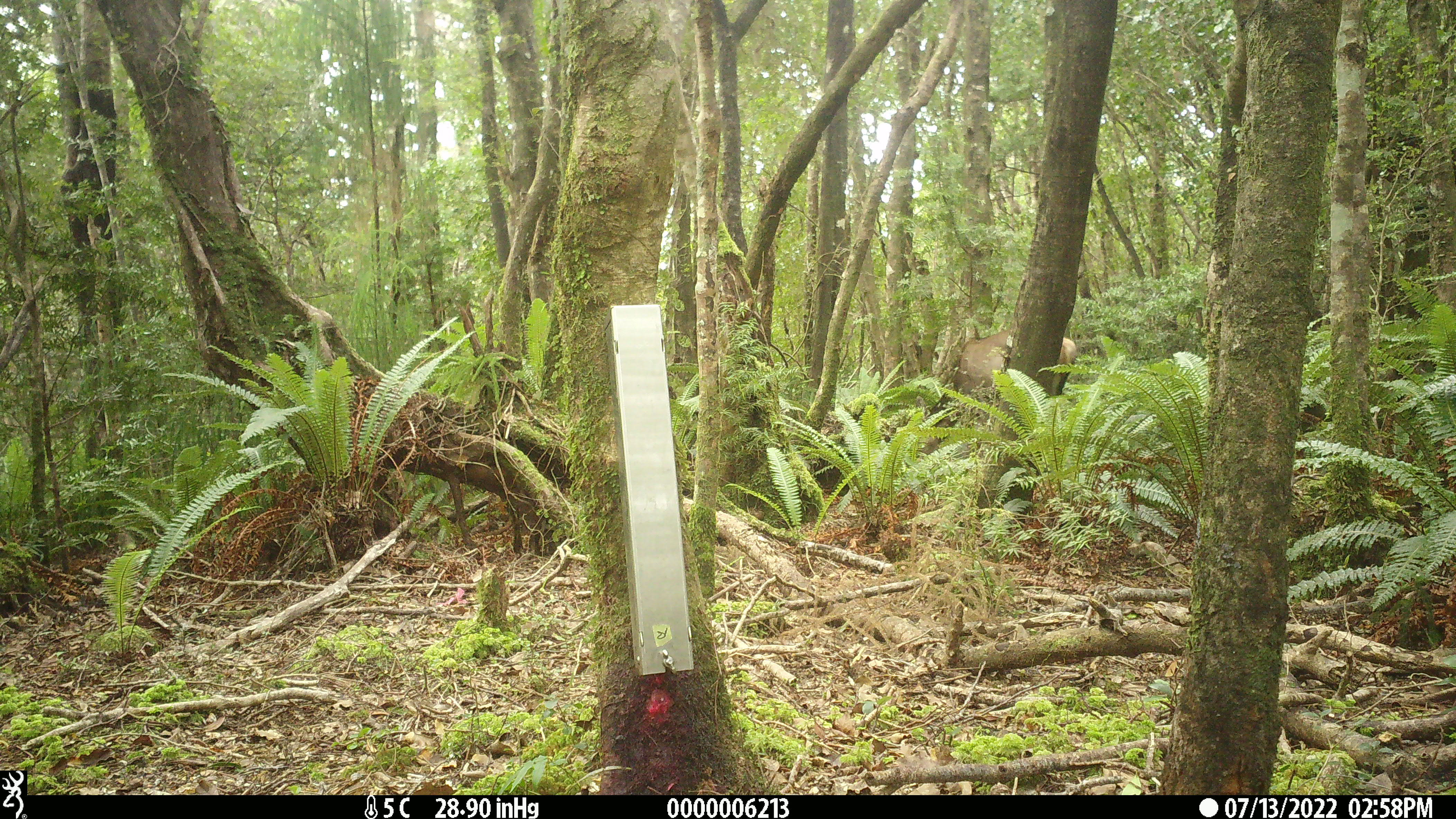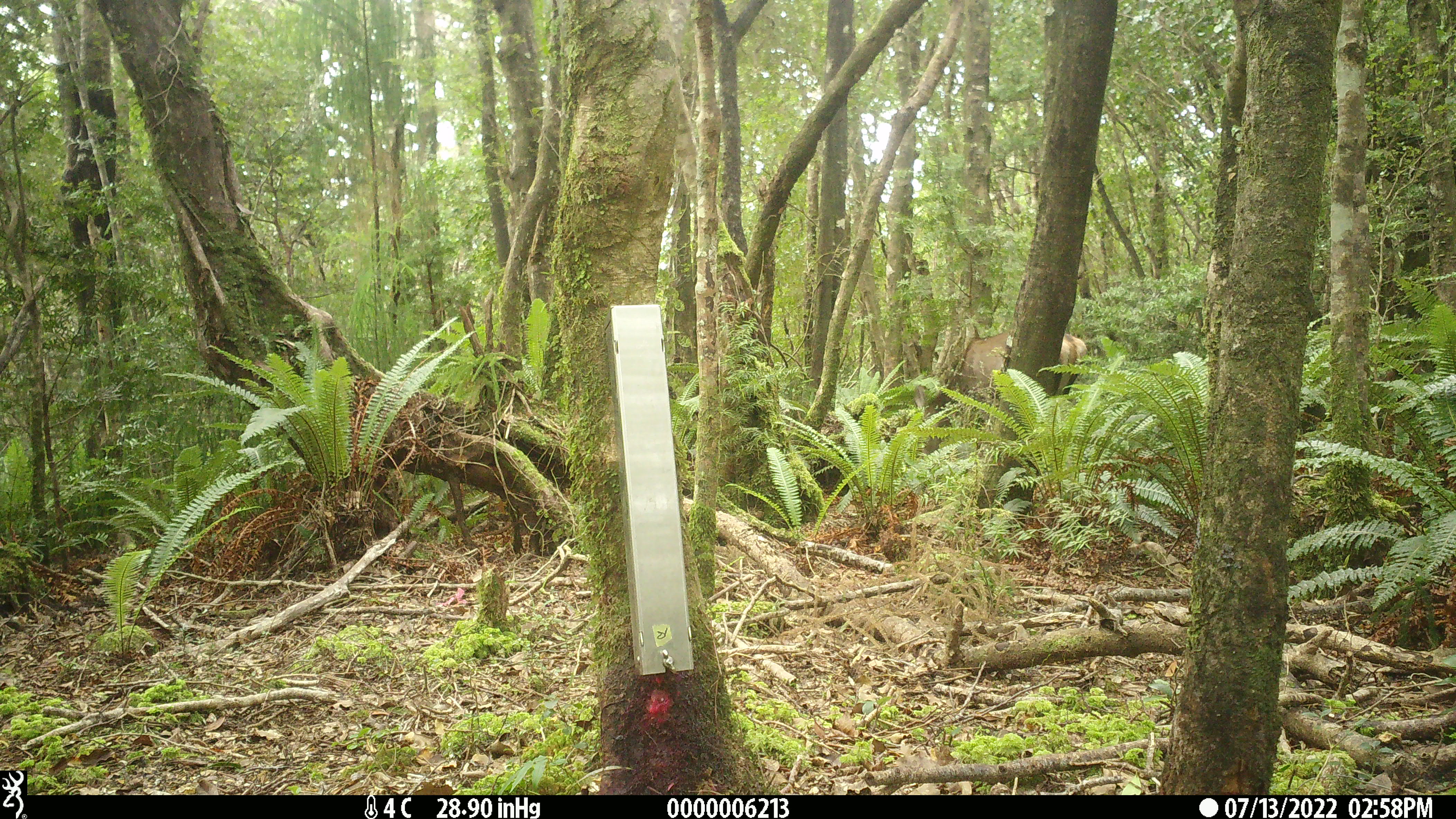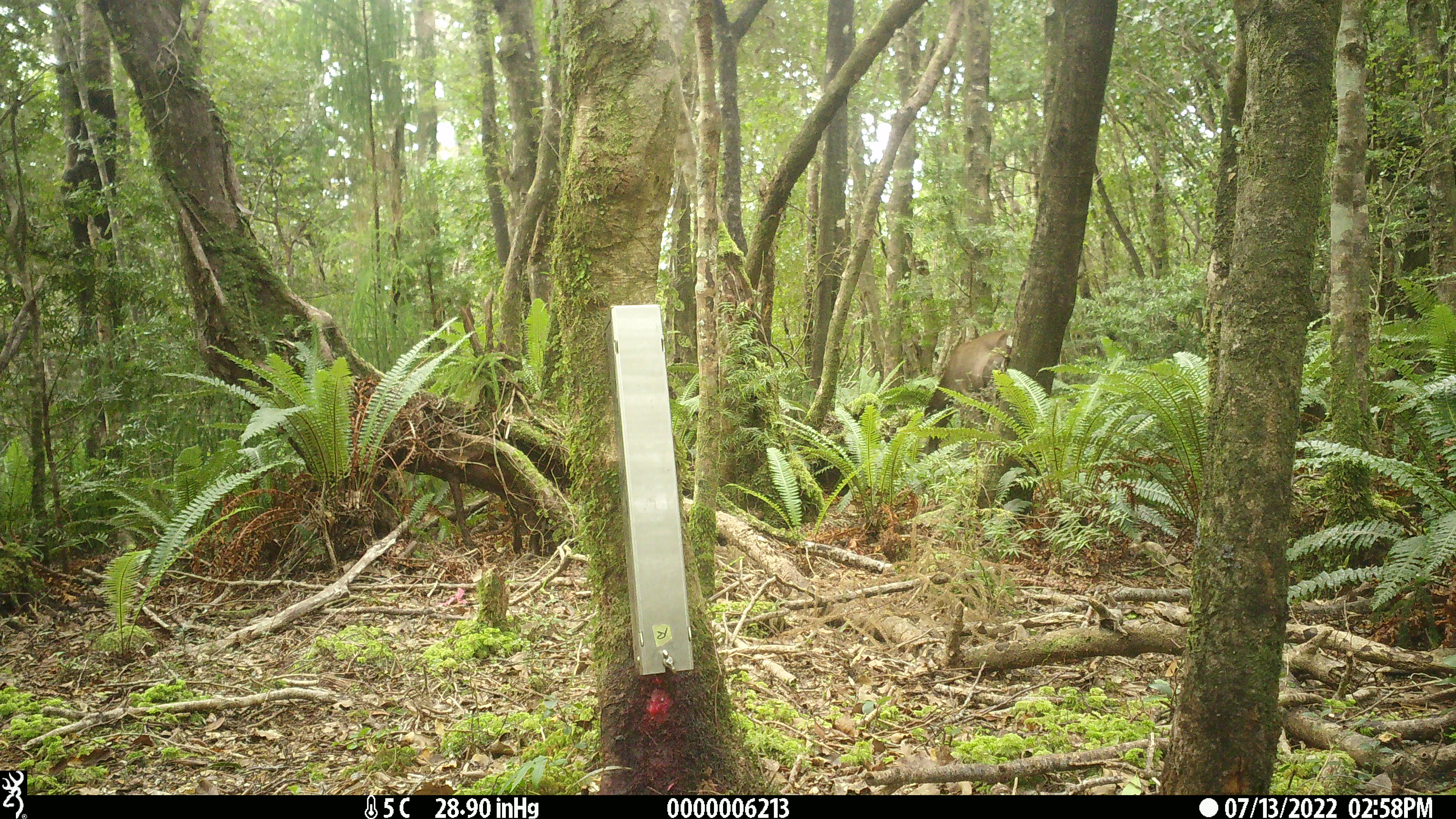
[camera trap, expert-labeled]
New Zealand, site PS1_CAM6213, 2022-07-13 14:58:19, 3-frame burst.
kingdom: Animalia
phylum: Chordata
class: Mammalia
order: Artiodactyla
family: Cervidae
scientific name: Cervidae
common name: deer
Deer (Cervidae).